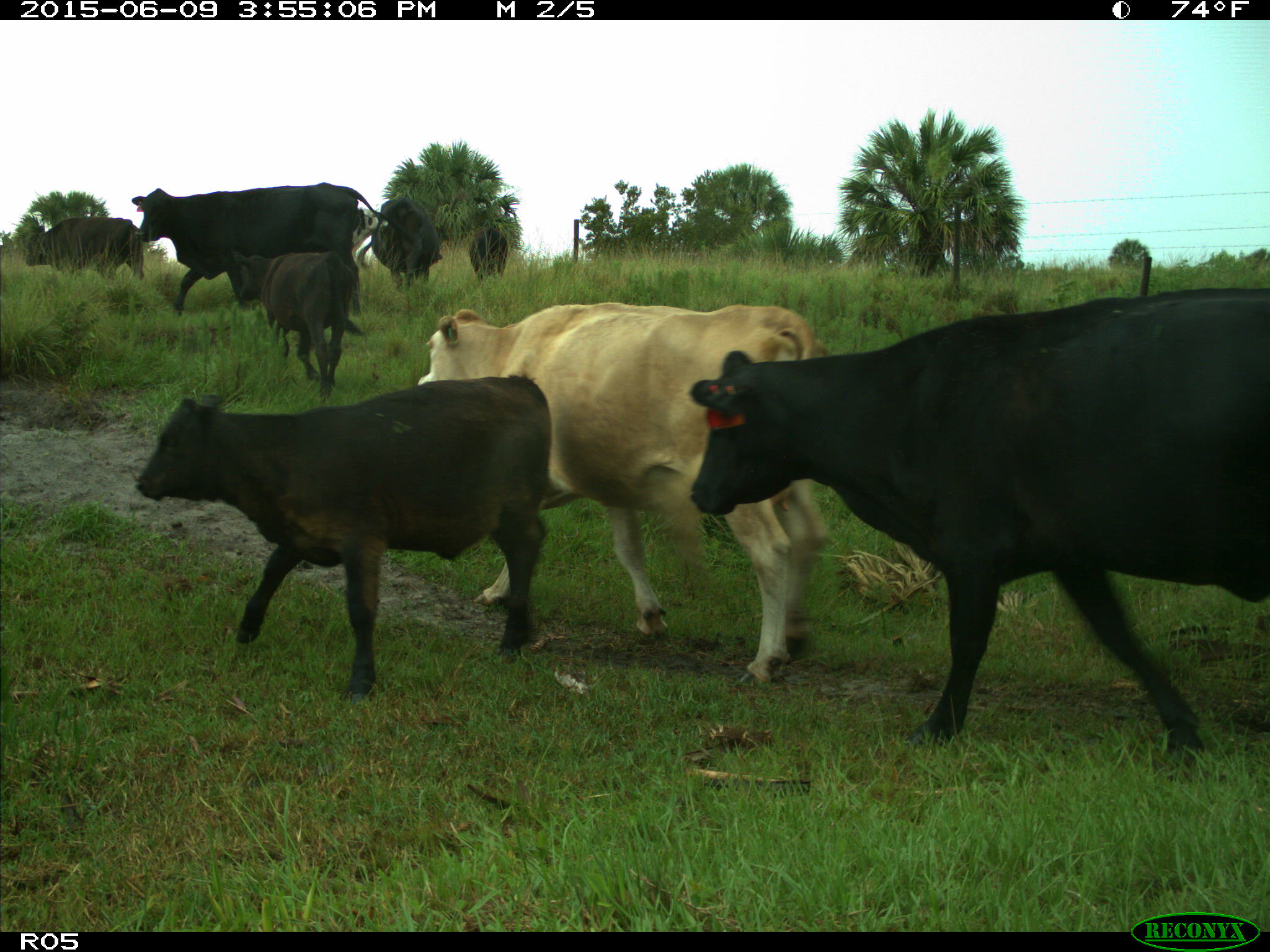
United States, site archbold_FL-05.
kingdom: Animalia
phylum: Chordata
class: Mammalia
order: Artiodactyla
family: Bovidae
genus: Bos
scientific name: Bos taurus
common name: domestic cow